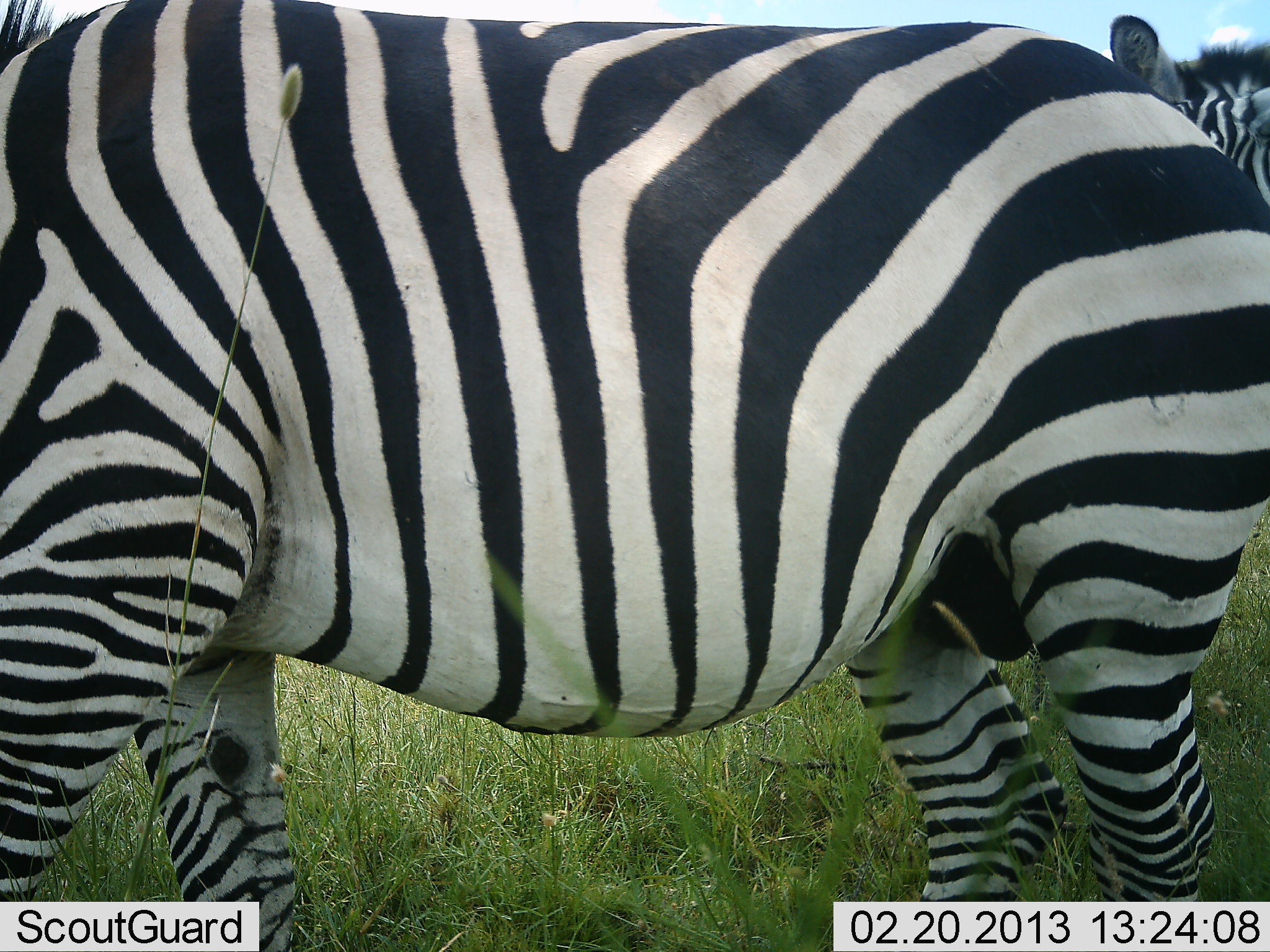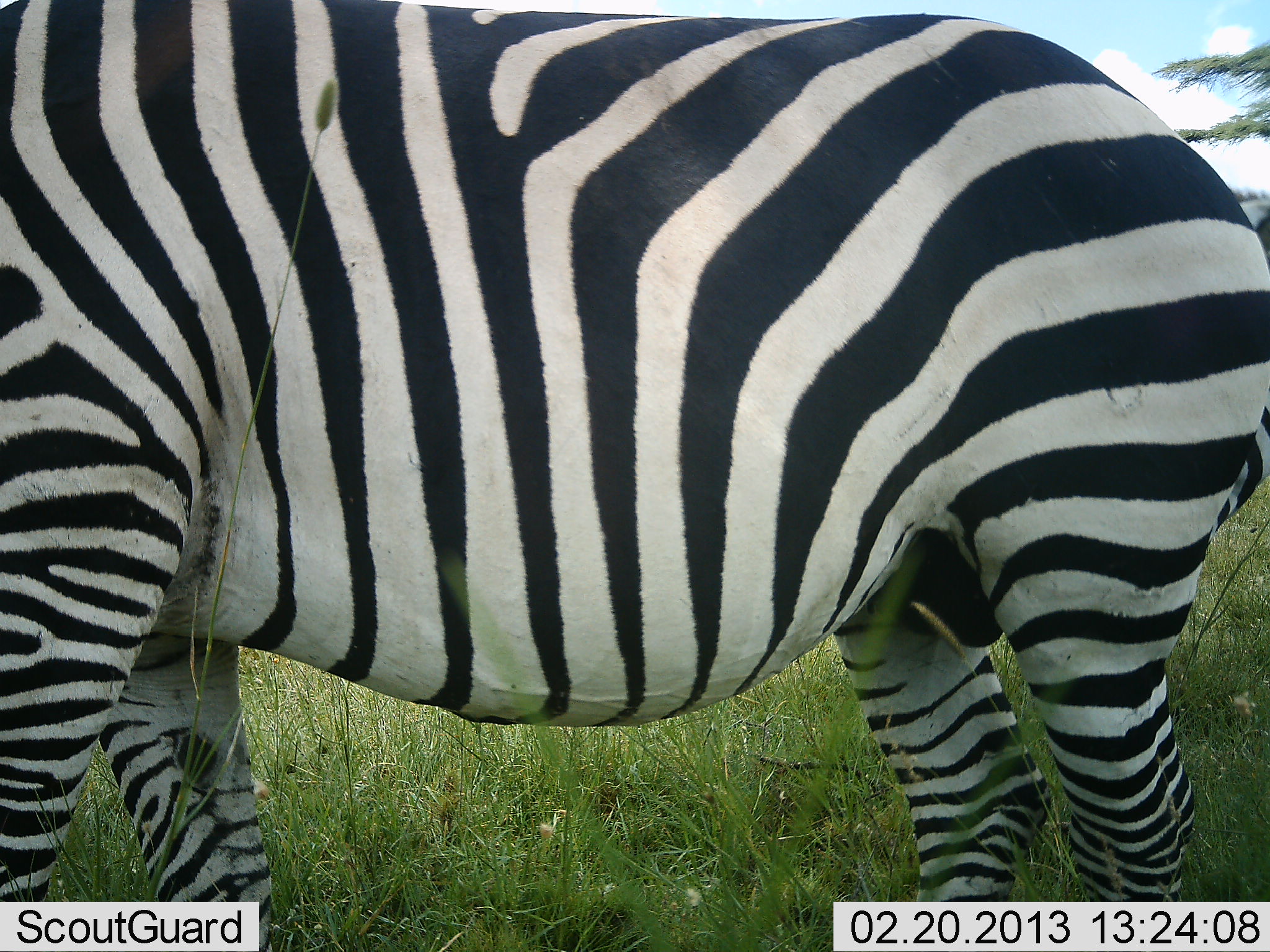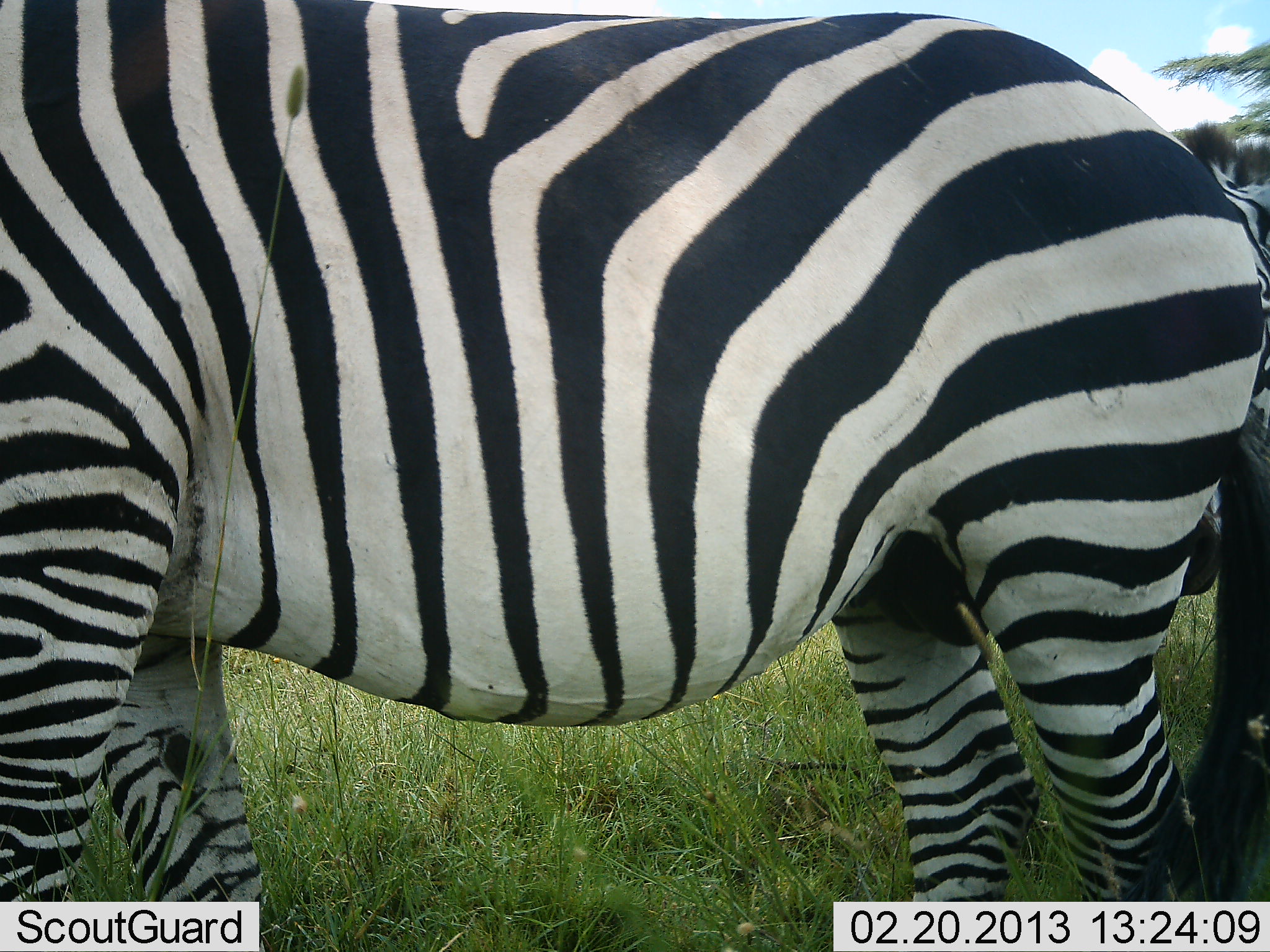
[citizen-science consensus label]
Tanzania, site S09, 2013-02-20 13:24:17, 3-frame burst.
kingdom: Animalia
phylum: Chordata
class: Mammalia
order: Perissodactyla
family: Equidae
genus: Equus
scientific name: Equus quagga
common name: plains zebra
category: zebra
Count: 2.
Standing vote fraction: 85%.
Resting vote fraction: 0%.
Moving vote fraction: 39%.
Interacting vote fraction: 9%.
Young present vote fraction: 0%.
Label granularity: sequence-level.